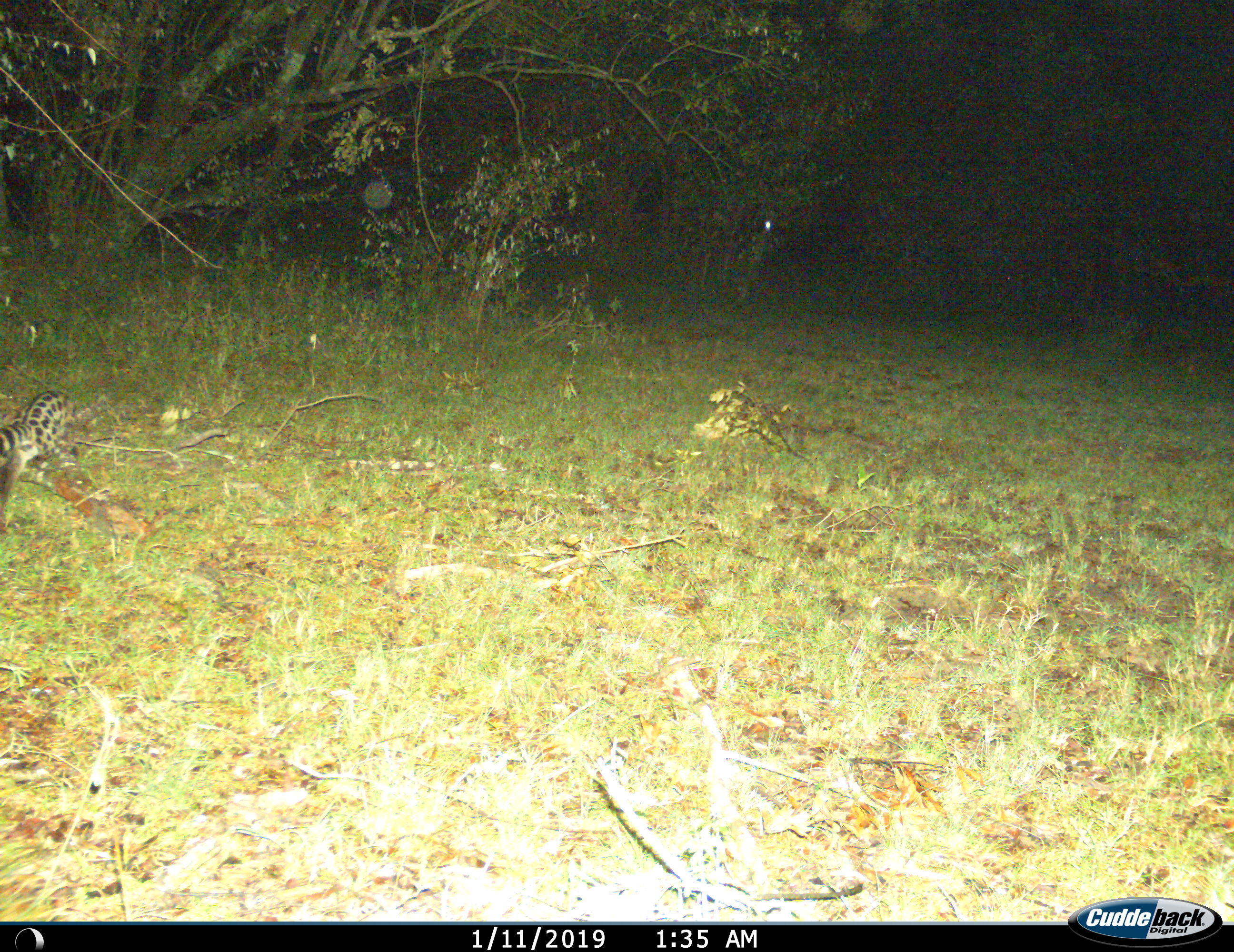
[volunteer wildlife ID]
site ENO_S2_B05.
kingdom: Animalia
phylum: Chordata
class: Mammalia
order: Carnivora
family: Viverridae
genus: Genetta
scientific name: Genetta genetta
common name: small-spotted genet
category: genetcommonsmallspotted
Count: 1.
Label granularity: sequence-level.